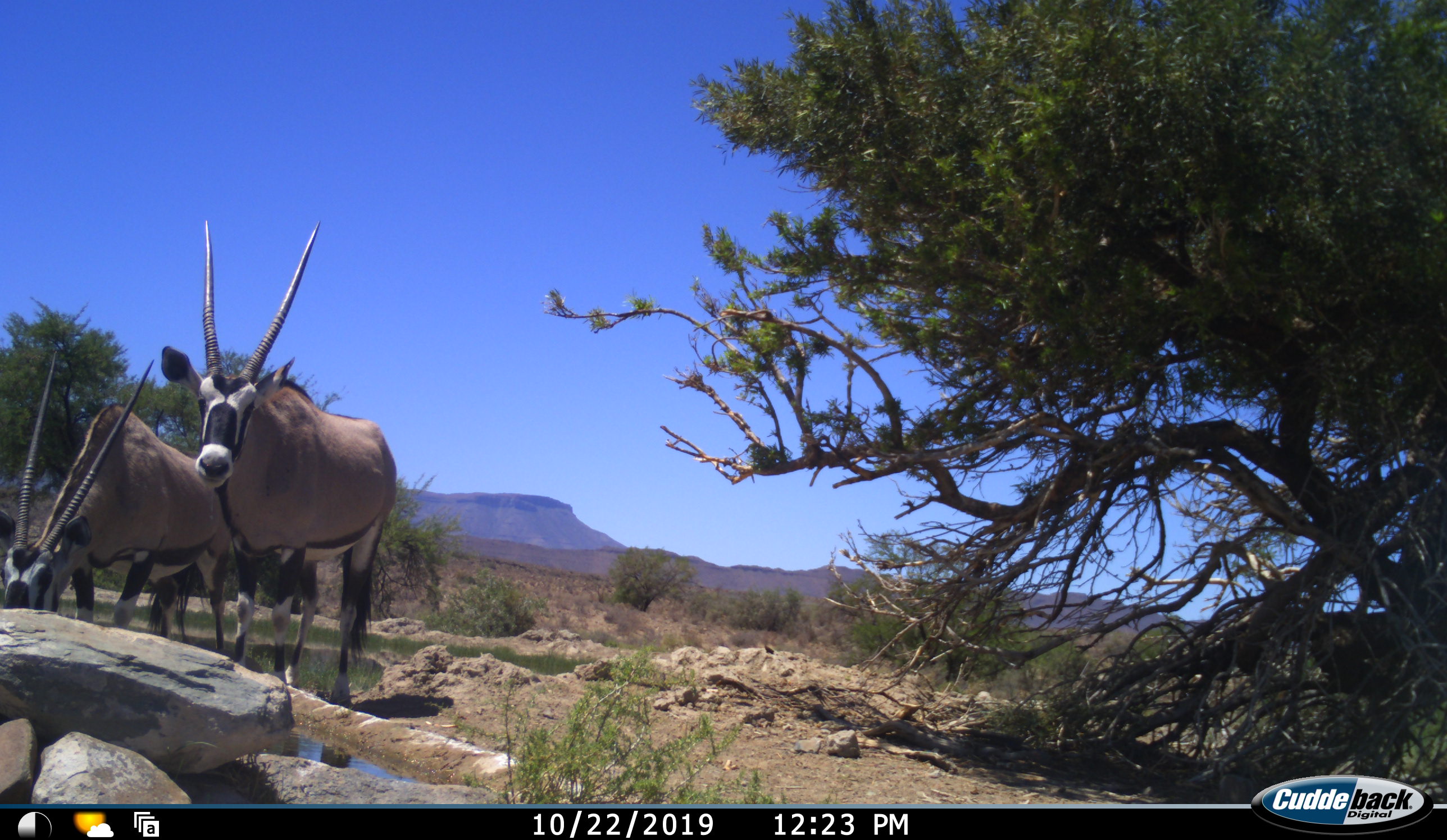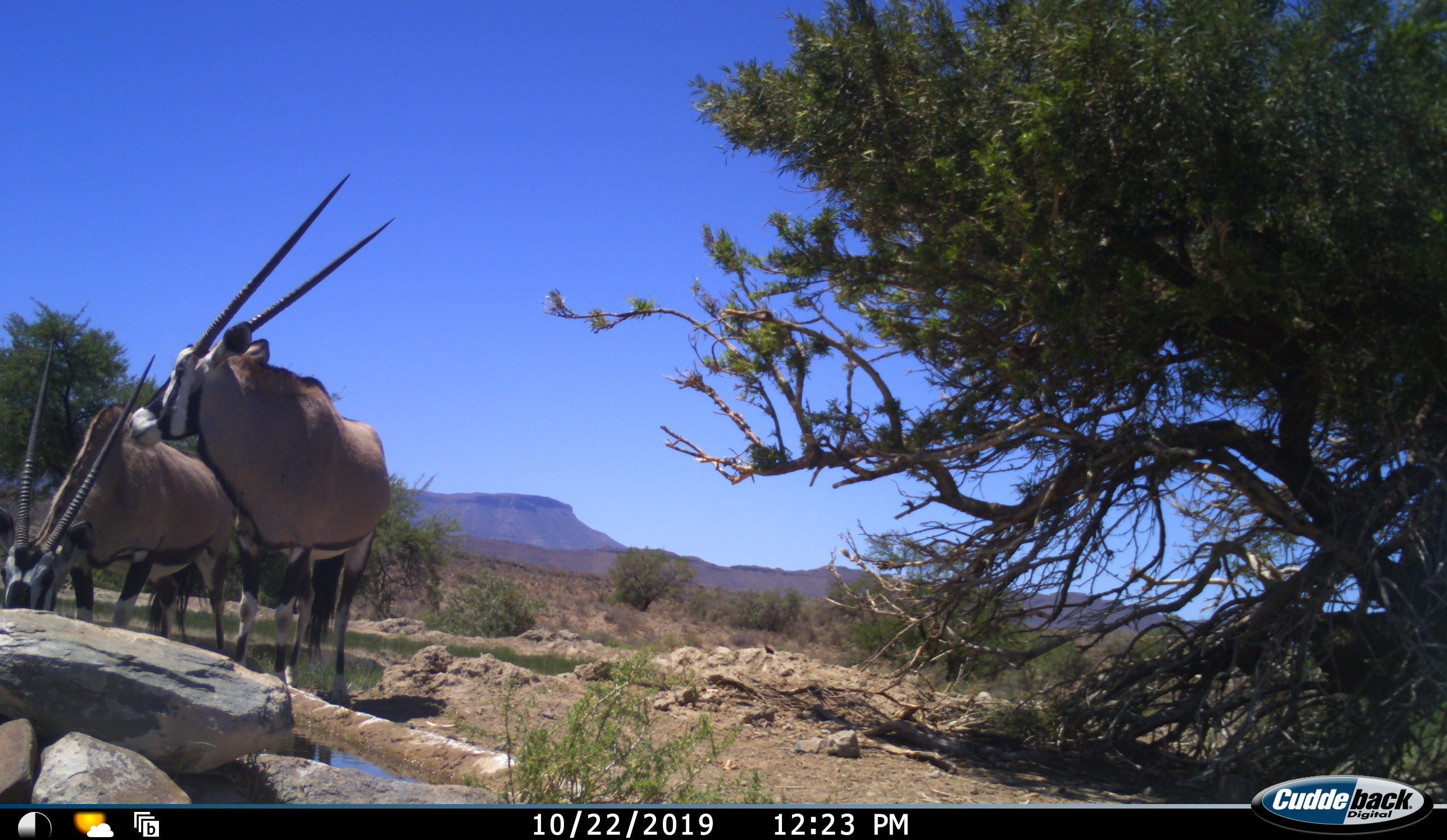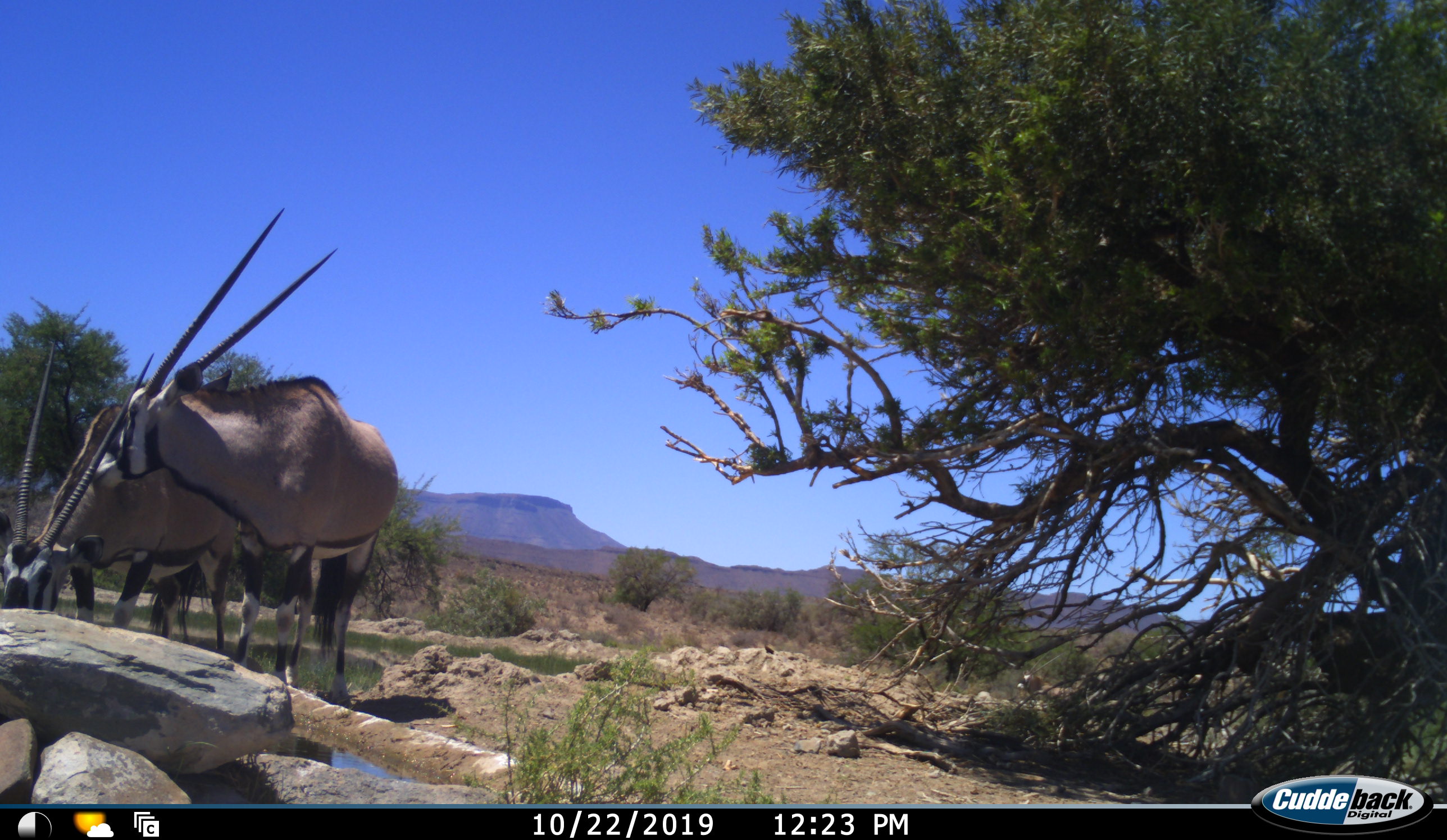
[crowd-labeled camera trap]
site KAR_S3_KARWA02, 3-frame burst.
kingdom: Animalia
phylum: Chordata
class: Mammalia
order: Artiodactyla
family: Bovidae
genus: Oryx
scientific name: Oryx gazella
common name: gemsbok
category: oryx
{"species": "oryx (gemsbok) (Oryx gazella)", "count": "2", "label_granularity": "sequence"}